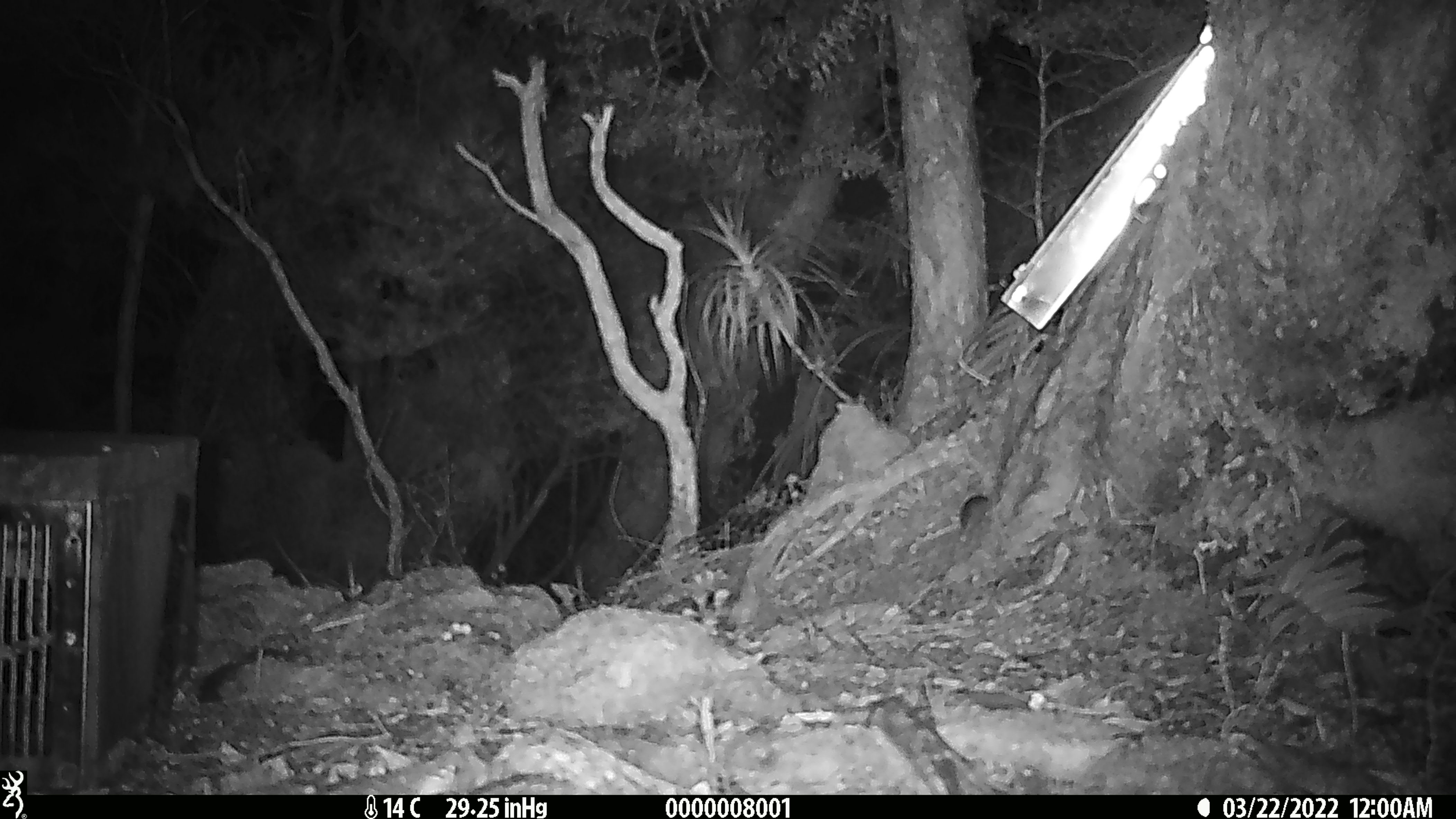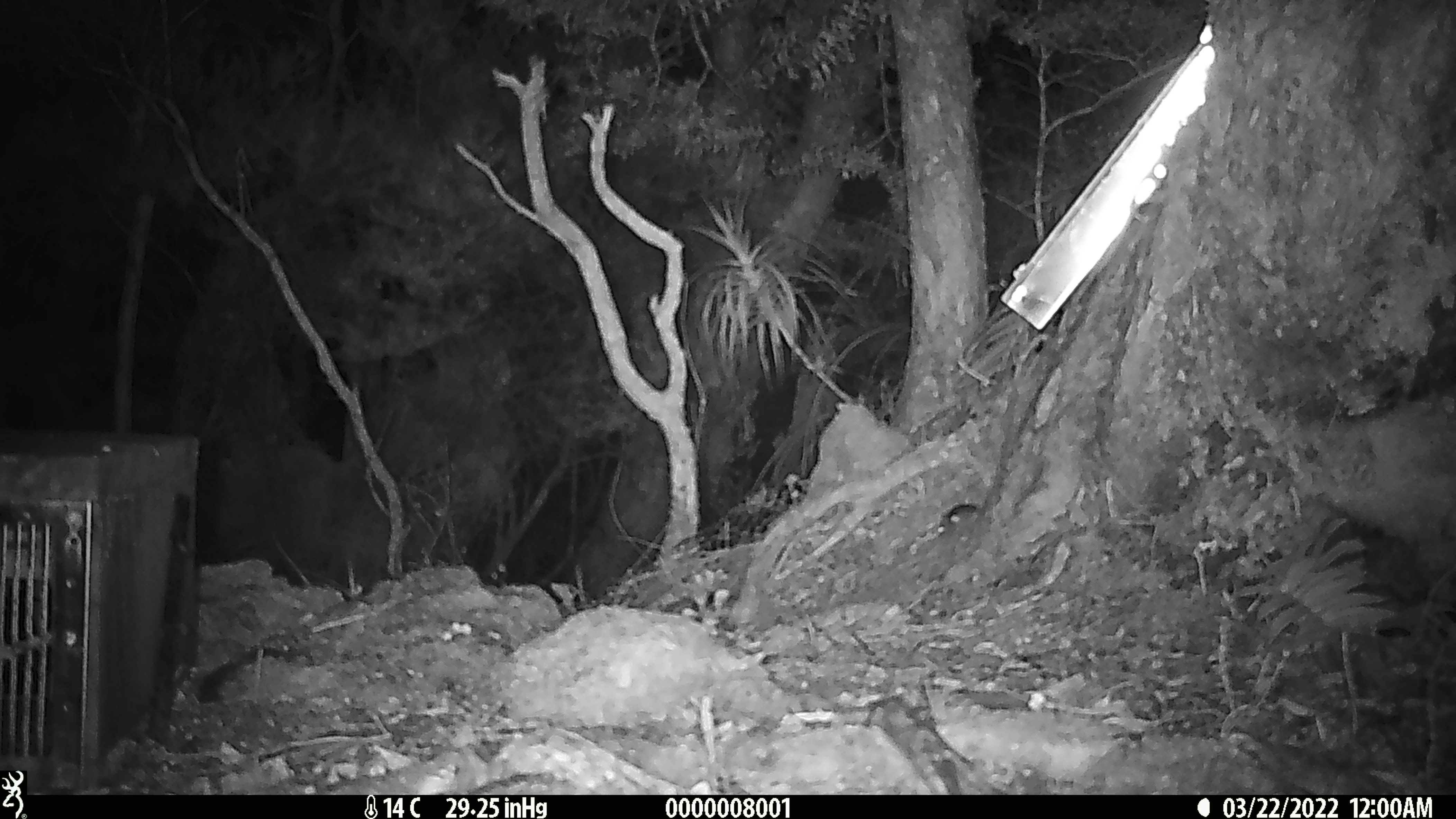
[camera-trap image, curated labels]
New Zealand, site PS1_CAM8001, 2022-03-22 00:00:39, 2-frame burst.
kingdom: Animalia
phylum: Chordata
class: Mammalia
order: Rodentia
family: Muridae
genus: Mus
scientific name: Mus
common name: mouse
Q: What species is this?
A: Mouse (Mus).